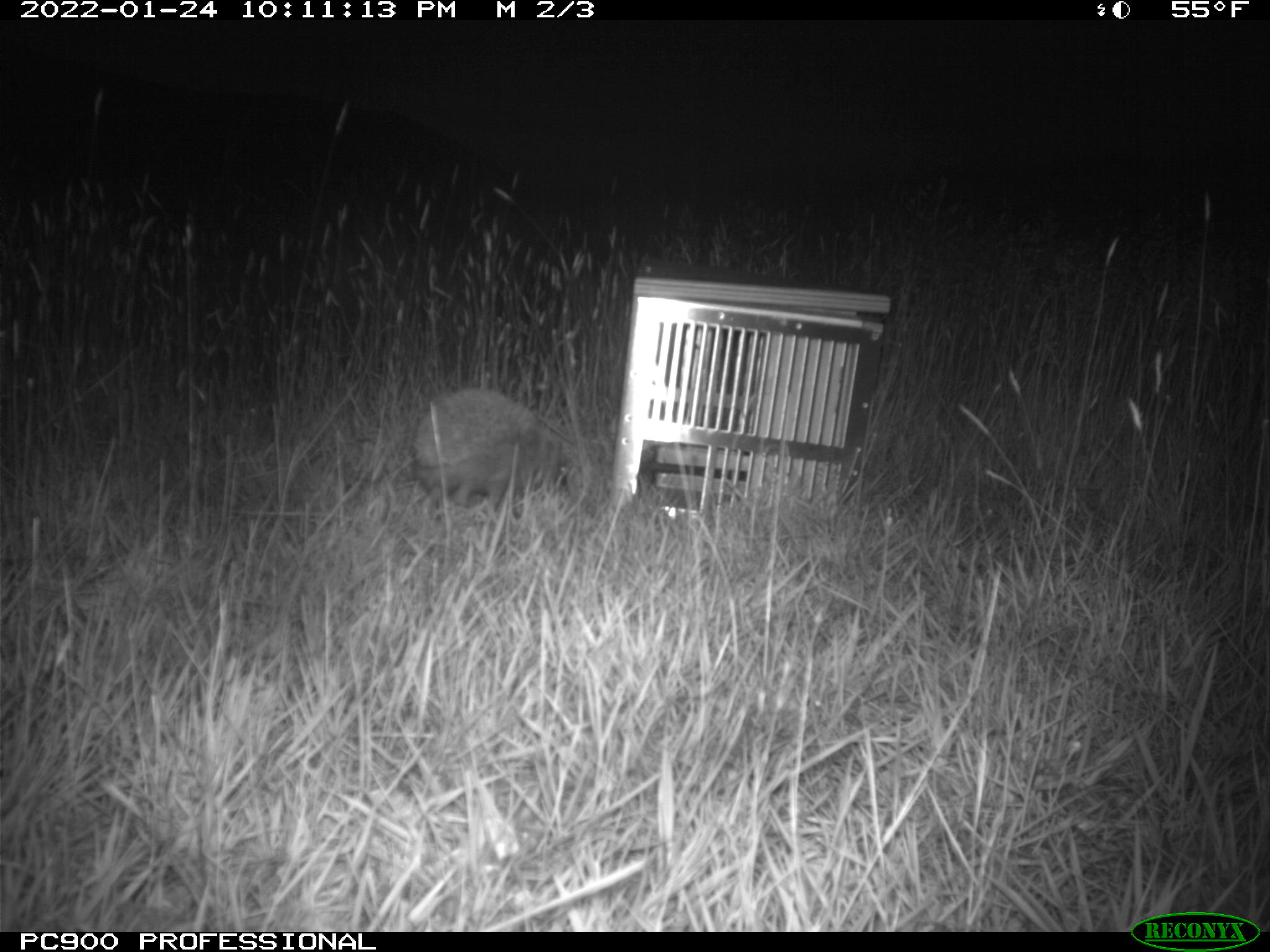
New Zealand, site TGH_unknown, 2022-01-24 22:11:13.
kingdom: Animalia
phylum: Chordata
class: Mammalia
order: Eulipotyphla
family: Erinaceidae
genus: Erinaceus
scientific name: Erinaceus europaeus europaeus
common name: european hedgehog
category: hedgehog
Hedgehog (european hedgehog) (Erinaceus europaeus europaeus).